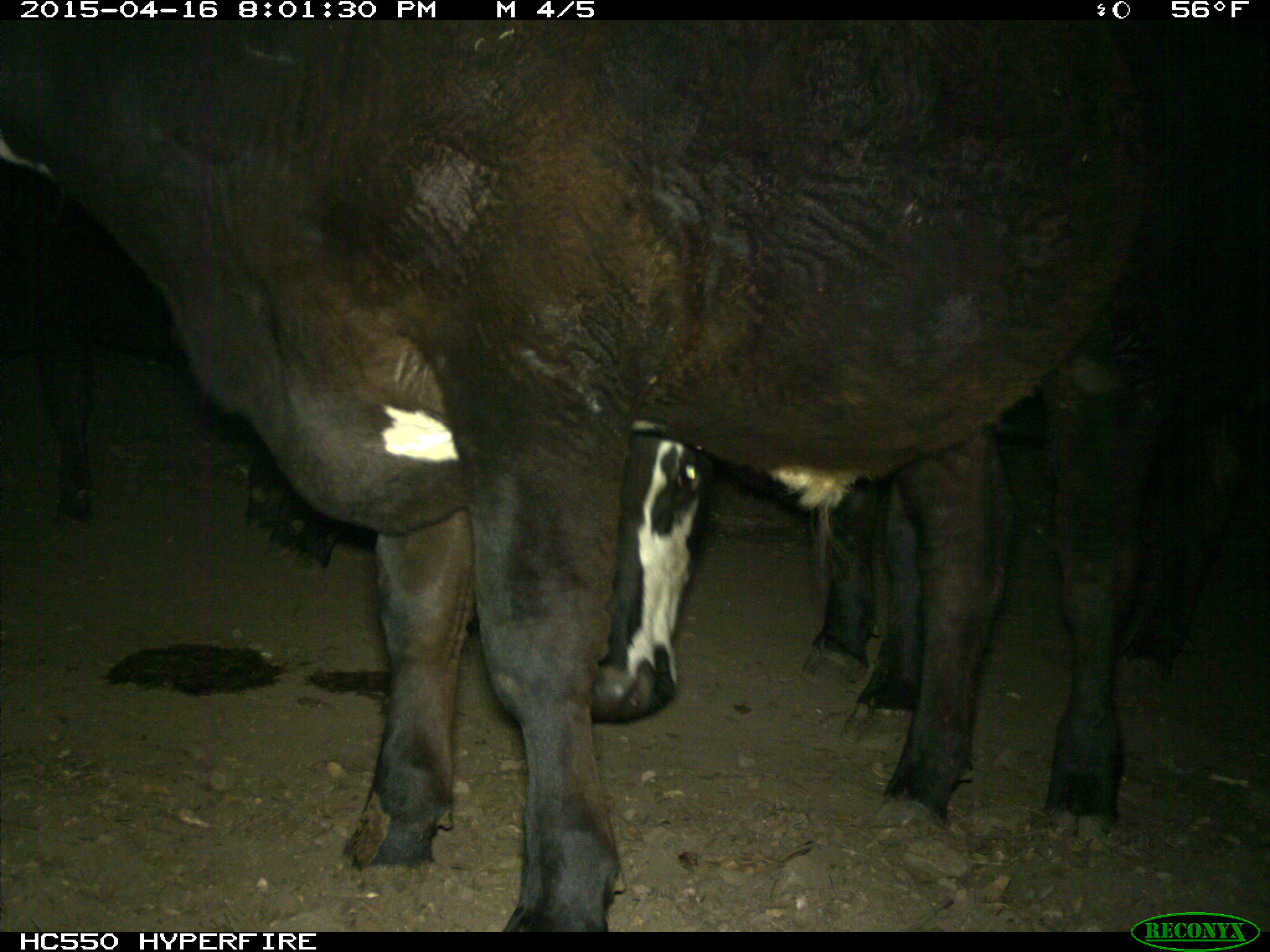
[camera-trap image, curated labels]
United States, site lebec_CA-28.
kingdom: Animalia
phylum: Chordata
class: Mammalia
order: Artiodactyla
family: Bovidae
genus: Bos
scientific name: Bos taurus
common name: domestic cow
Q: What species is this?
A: Bos taurus (domestic cow).